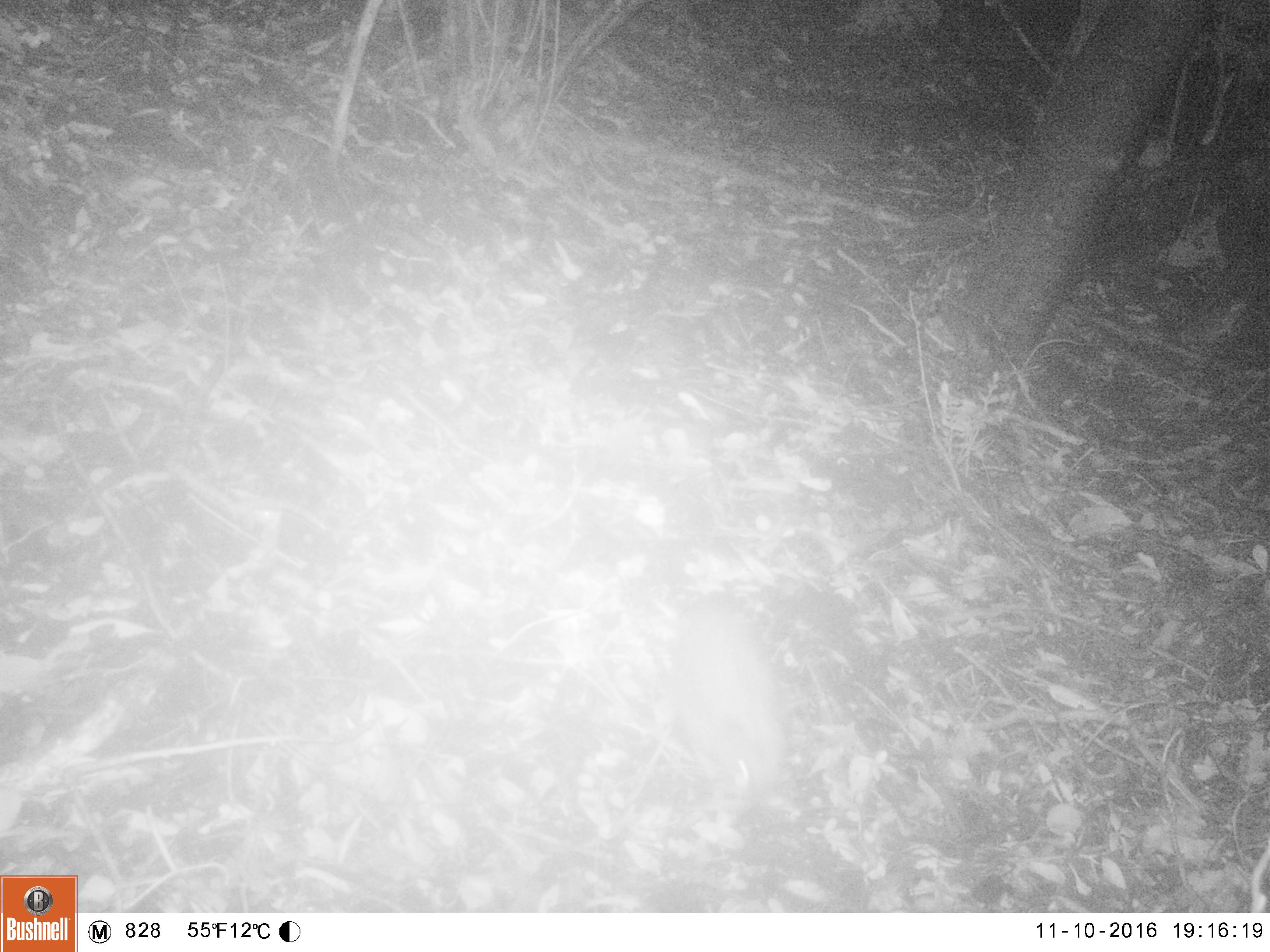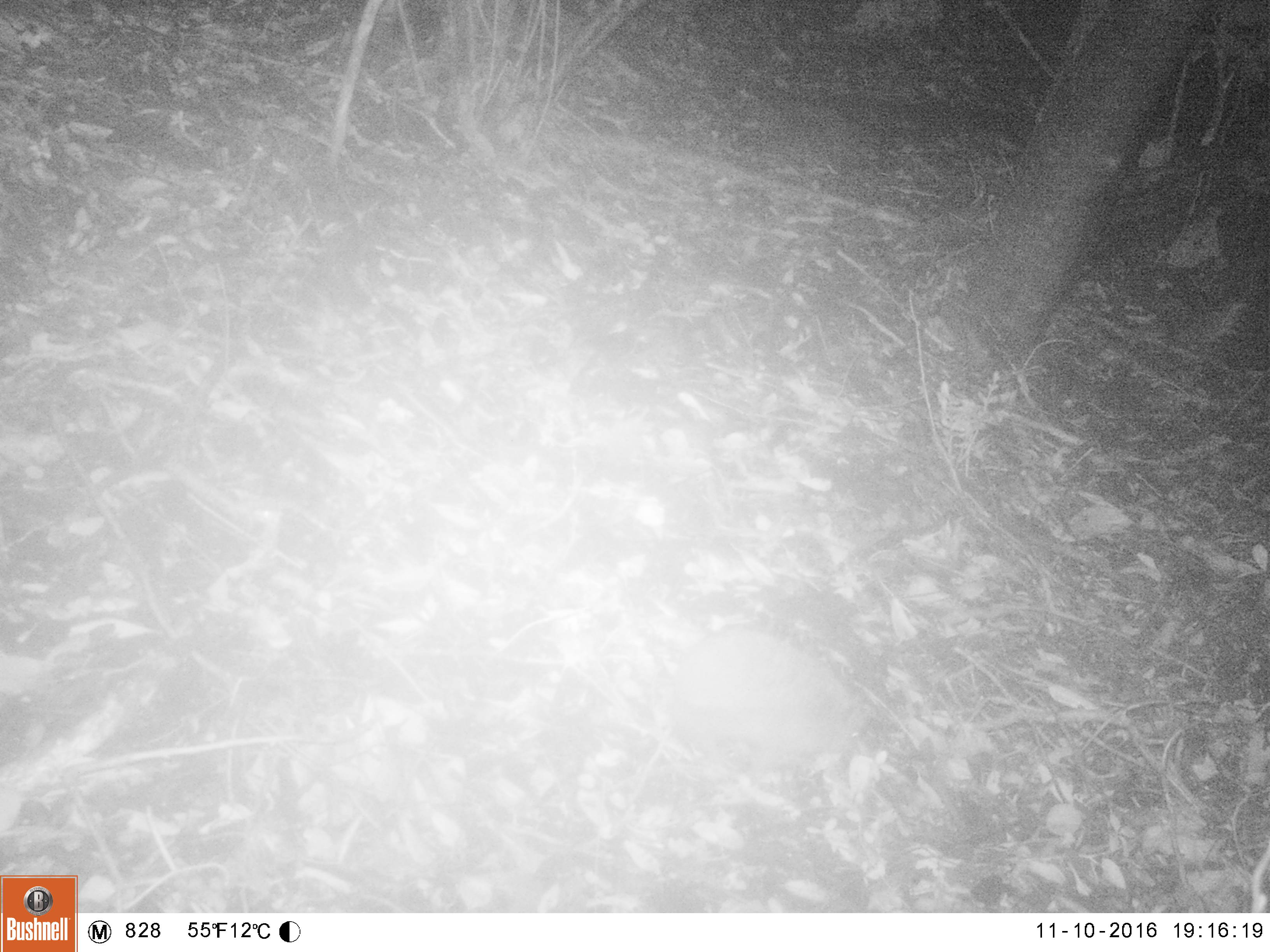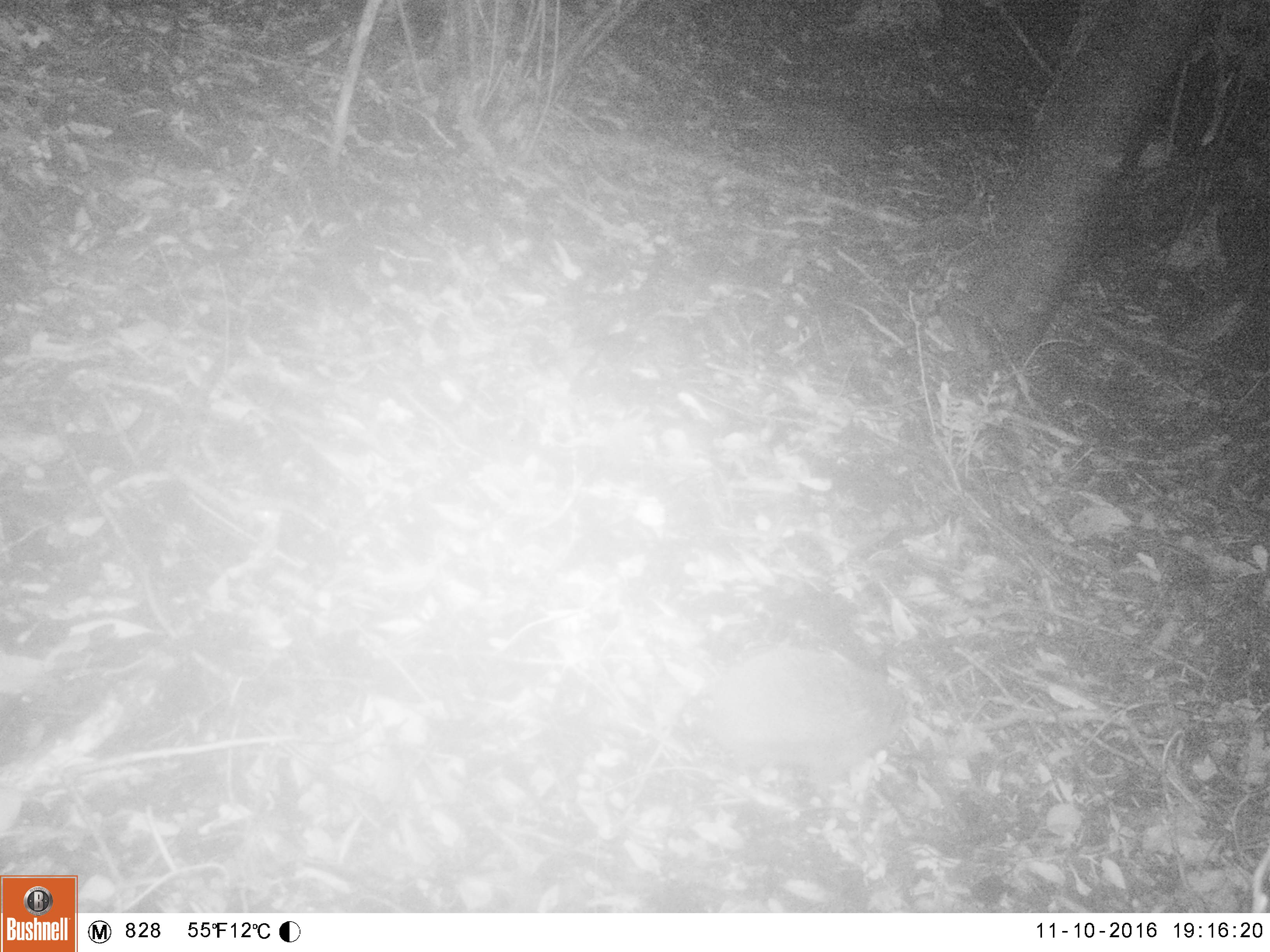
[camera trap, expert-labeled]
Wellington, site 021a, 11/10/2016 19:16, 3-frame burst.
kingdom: Animalia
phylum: Chordata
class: Mammalia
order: Eulipotyphla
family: Erinaceidae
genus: Erinaceus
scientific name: Erinaceus europaeus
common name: hedgehog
Hedgehog (Erinaceus europaeus).